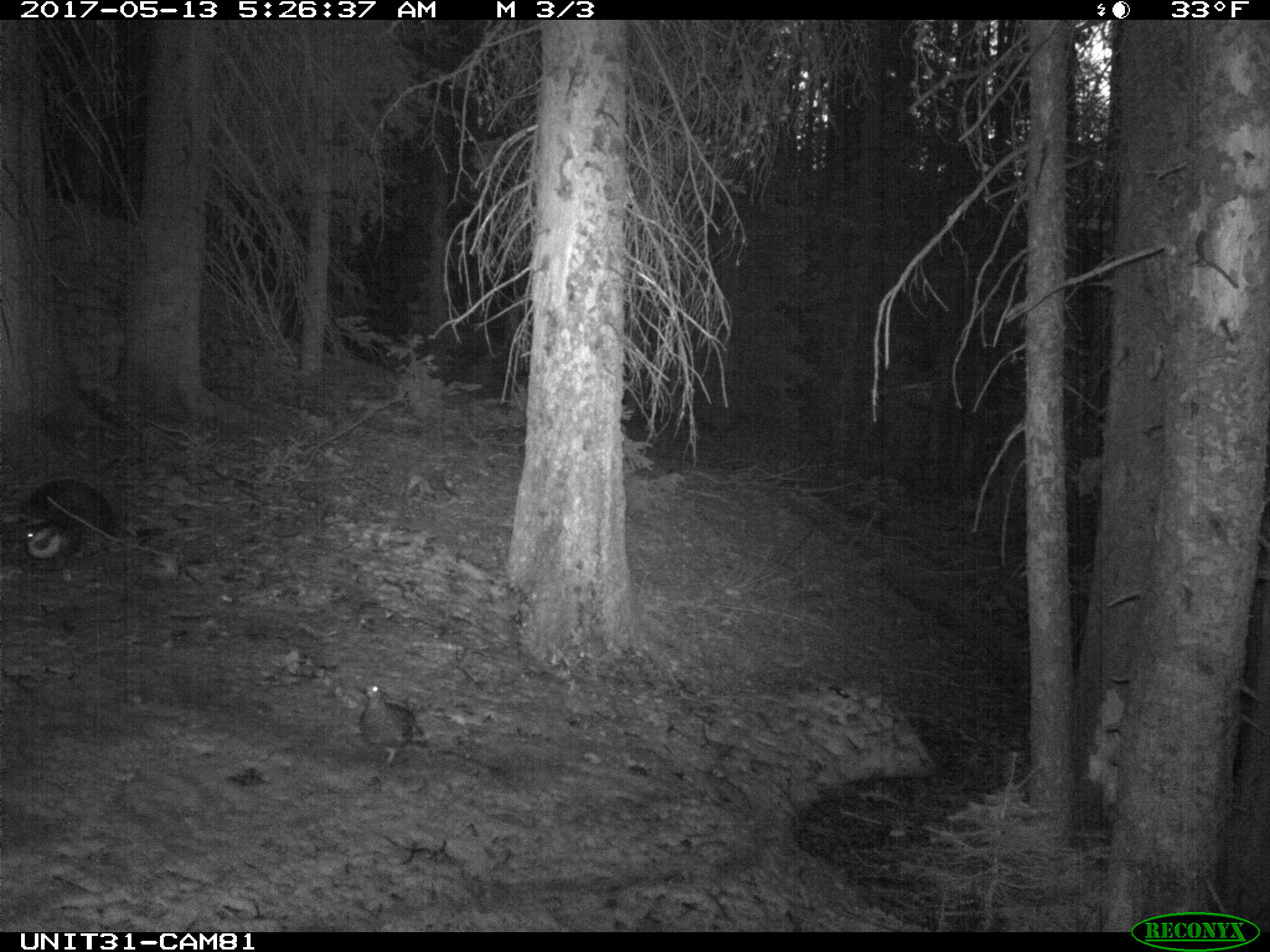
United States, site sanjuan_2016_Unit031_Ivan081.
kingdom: Animalia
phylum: Chordata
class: Aves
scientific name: Aves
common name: birds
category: unidentified bird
Unidentified bird (birds) (Aves).